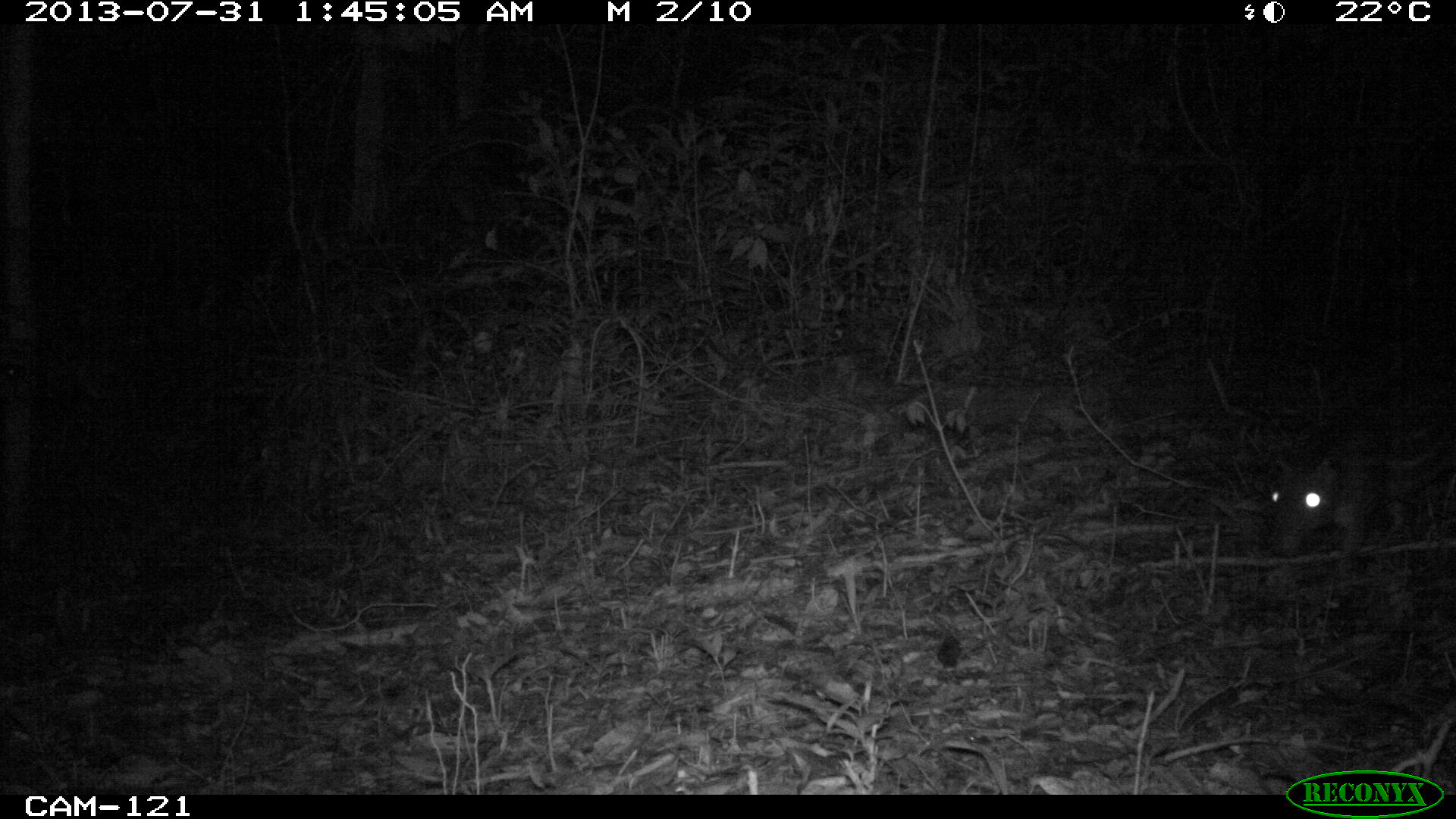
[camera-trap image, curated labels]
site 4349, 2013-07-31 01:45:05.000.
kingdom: Animalia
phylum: Chordata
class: Mammalia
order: Rodentia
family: Cuniculidae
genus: Cuniculus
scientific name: Cuniculus paca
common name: lowland paca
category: agouti paca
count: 1